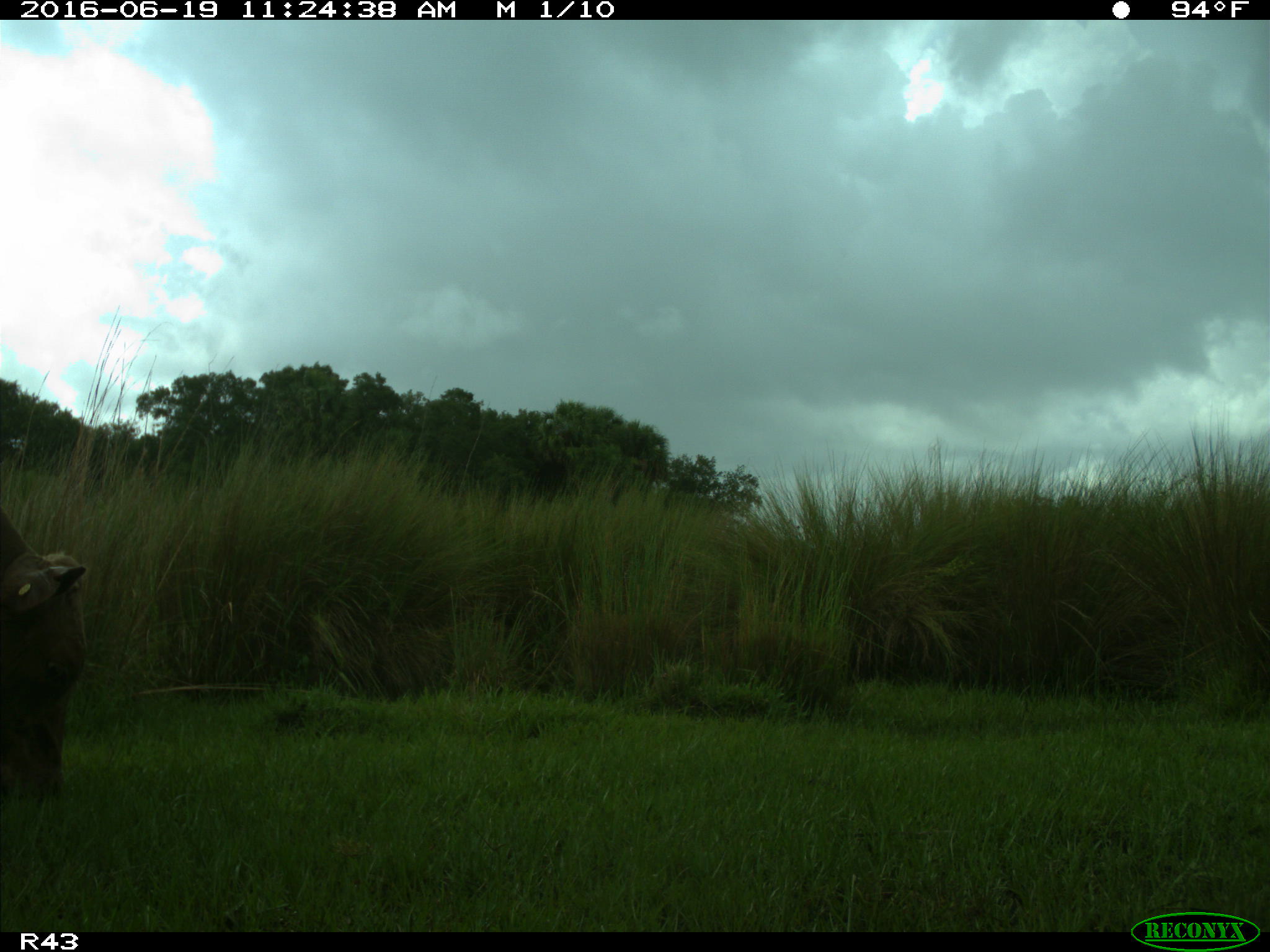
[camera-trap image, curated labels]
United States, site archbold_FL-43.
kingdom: Animalia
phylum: Chordata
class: Mammalia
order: Artiodactyla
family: Bovidae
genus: Bos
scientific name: Bos taurus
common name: domestic cow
Bos taurus (domestic cow).